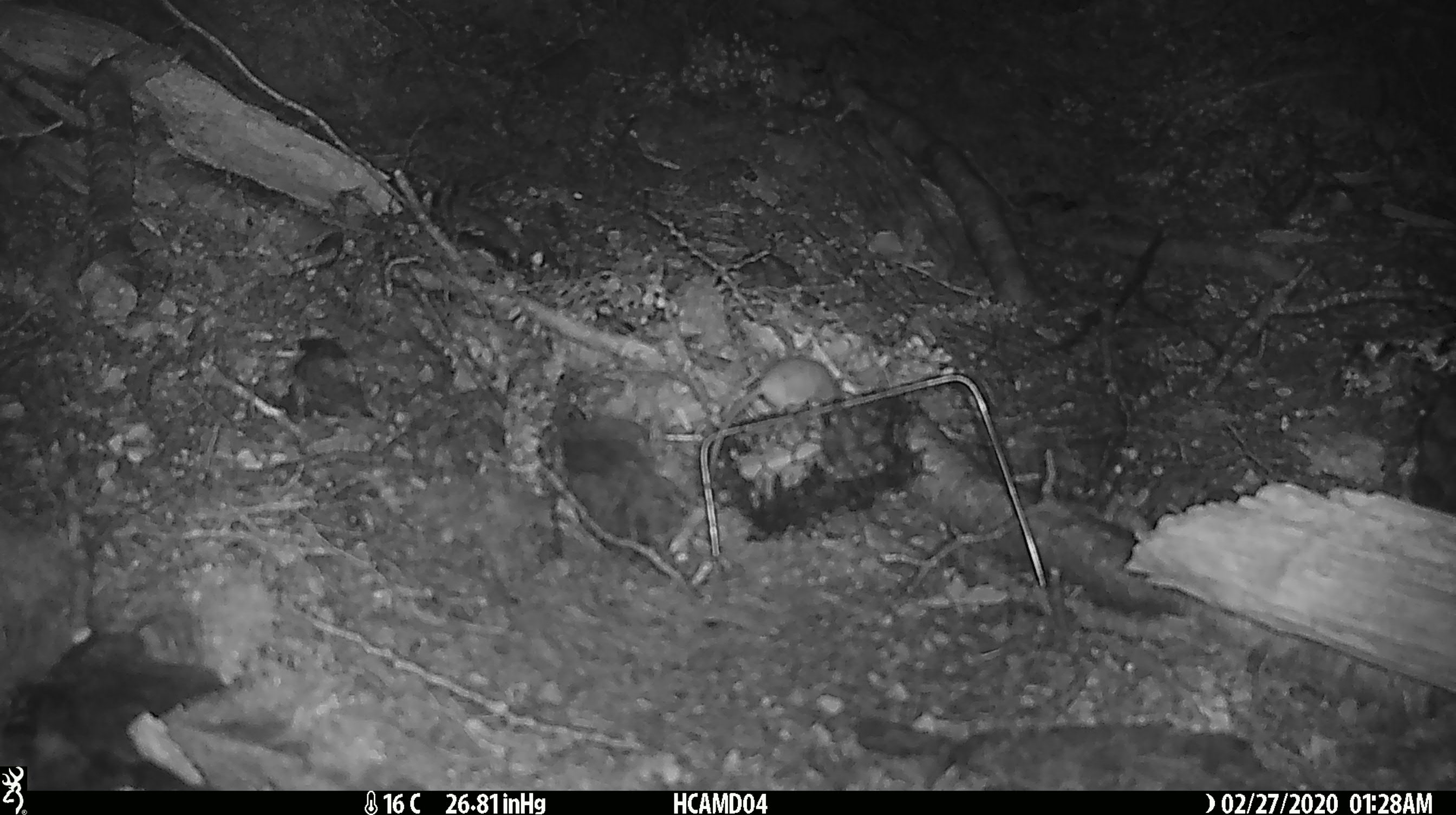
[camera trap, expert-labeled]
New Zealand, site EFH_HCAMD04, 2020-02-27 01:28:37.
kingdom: Animalia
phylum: Chordata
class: Mammalia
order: Rodentia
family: Muridae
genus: Mus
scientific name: Mus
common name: mouse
Mouse (Mus).